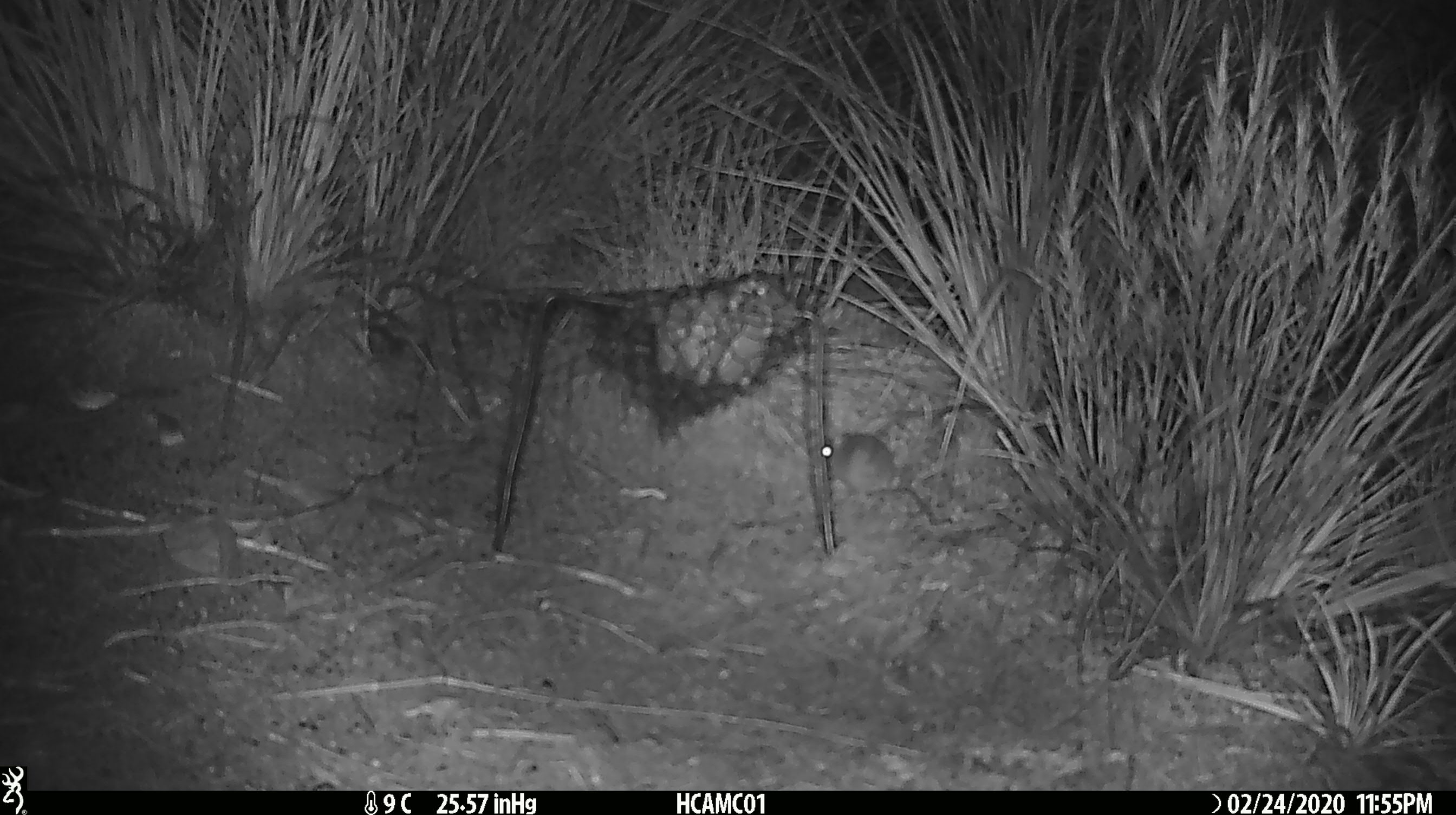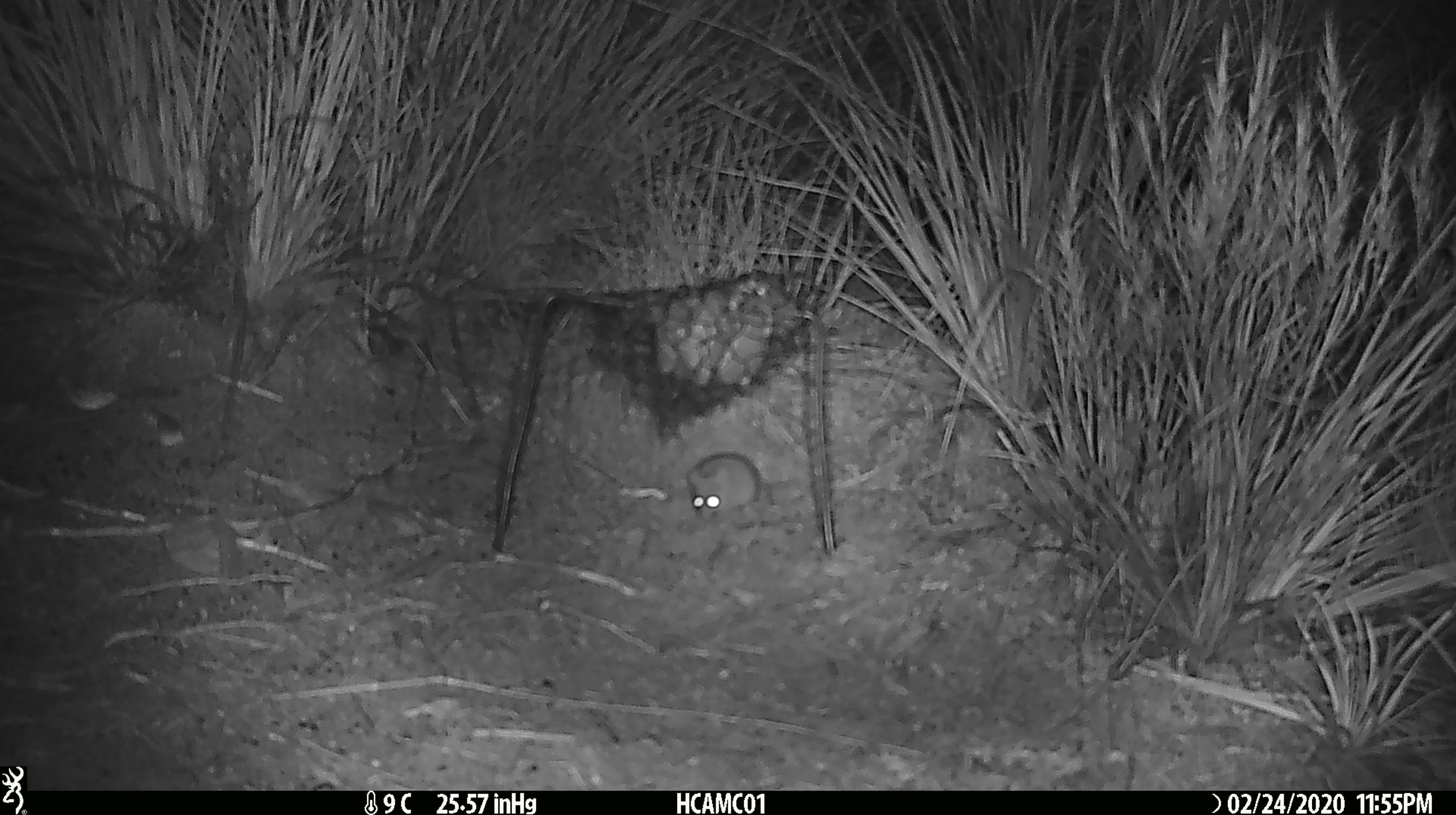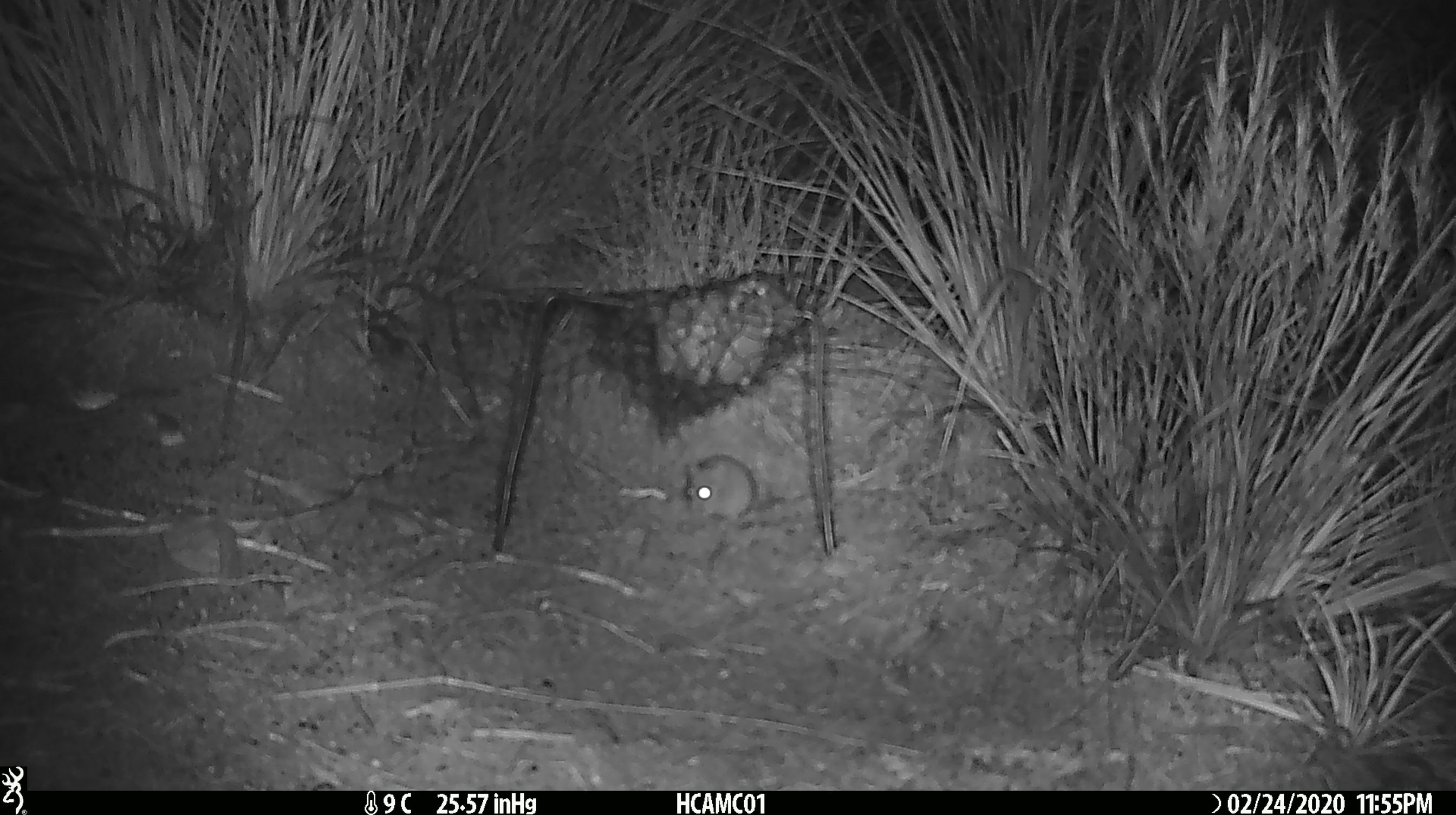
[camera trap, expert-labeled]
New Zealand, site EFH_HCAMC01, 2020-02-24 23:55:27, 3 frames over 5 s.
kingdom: Animalia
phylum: Chordata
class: Mammalia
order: Rodentia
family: Muridae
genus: Mus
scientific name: Mus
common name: mouse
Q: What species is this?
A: Mouse (Mus).